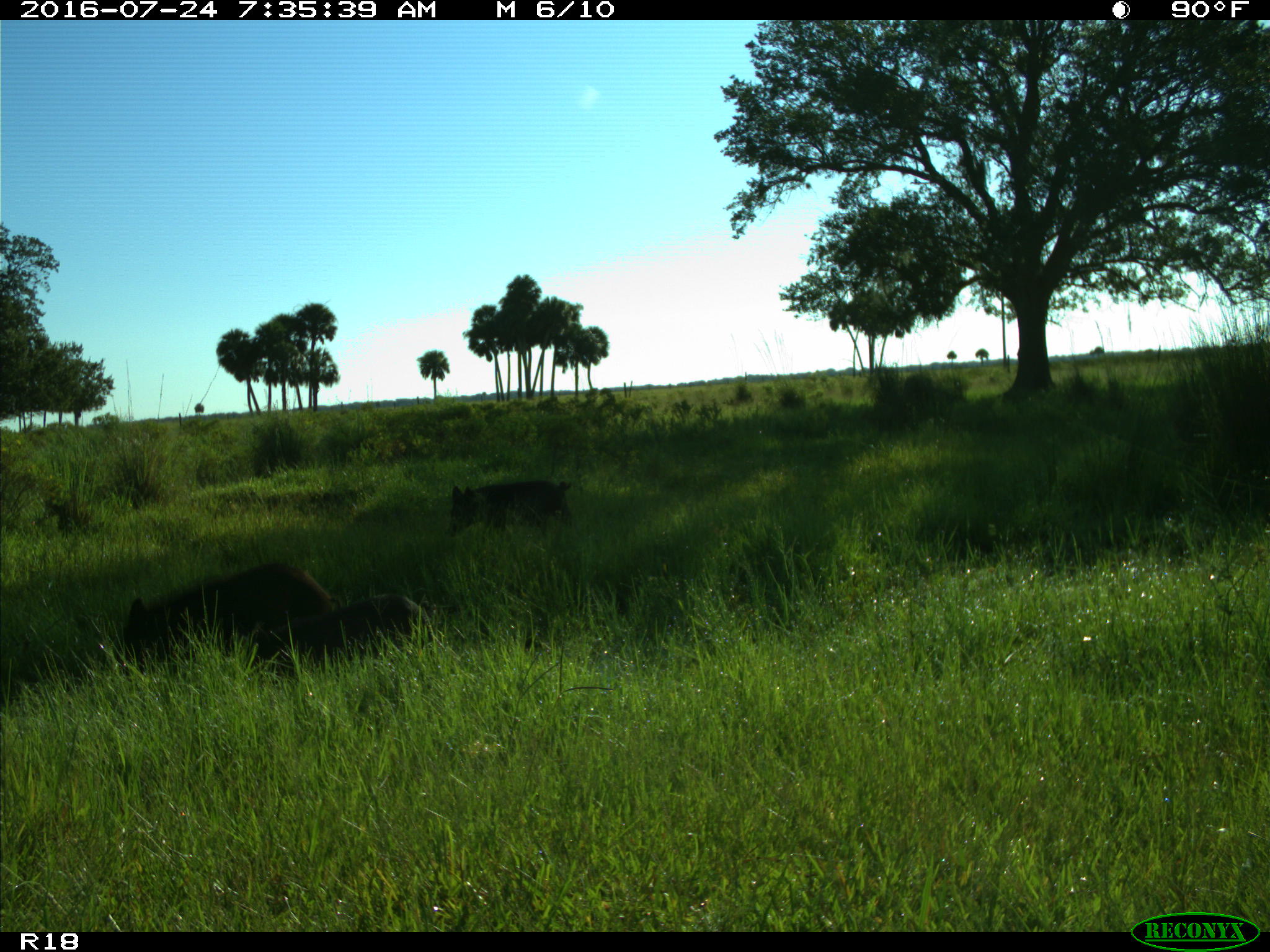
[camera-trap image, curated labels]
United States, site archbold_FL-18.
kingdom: Animalia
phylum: Chordata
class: Mammalia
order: Artiodactyla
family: Suidae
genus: Sus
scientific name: Sus scrofa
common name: wild boar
Sus scrofa (wild boar).